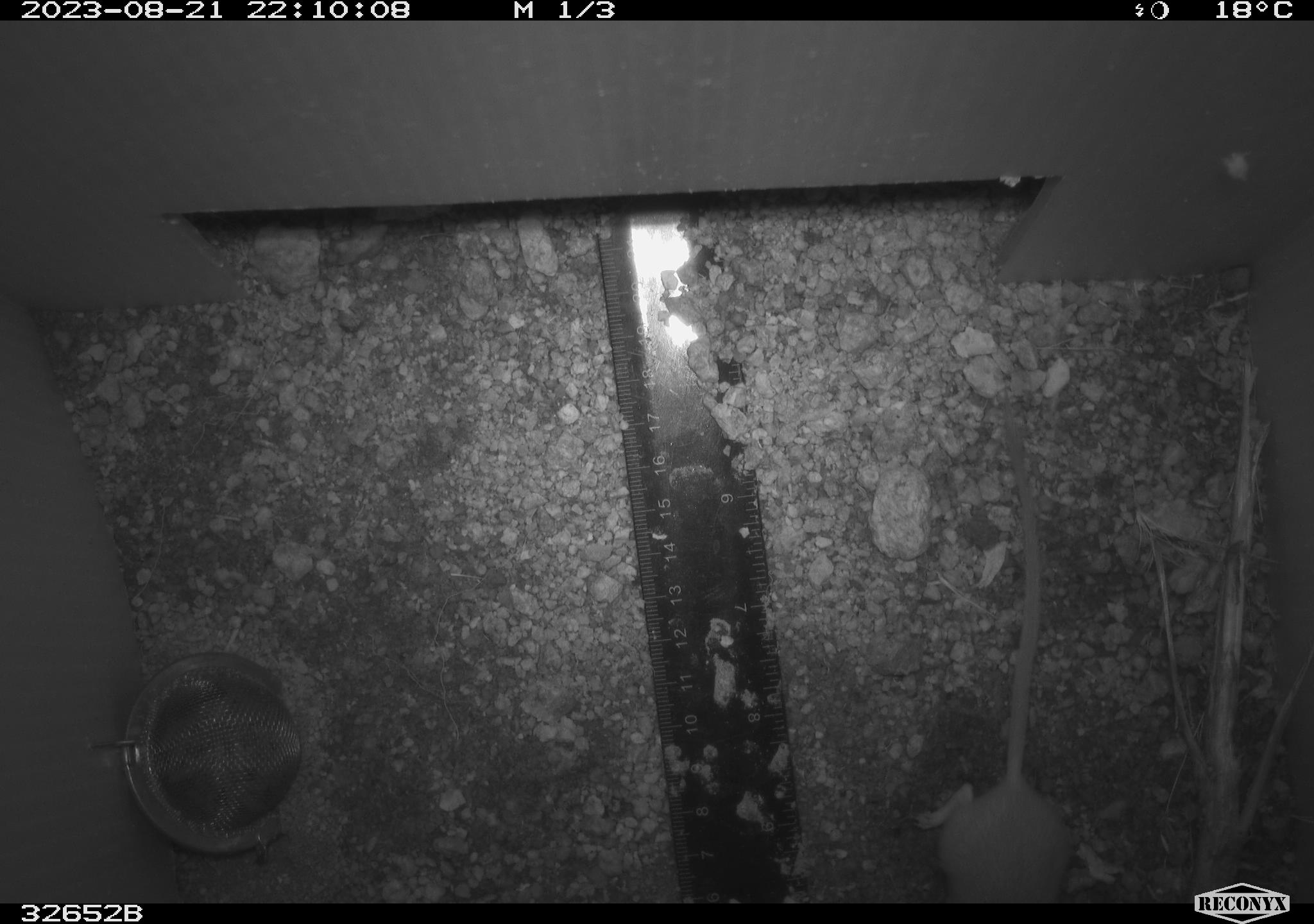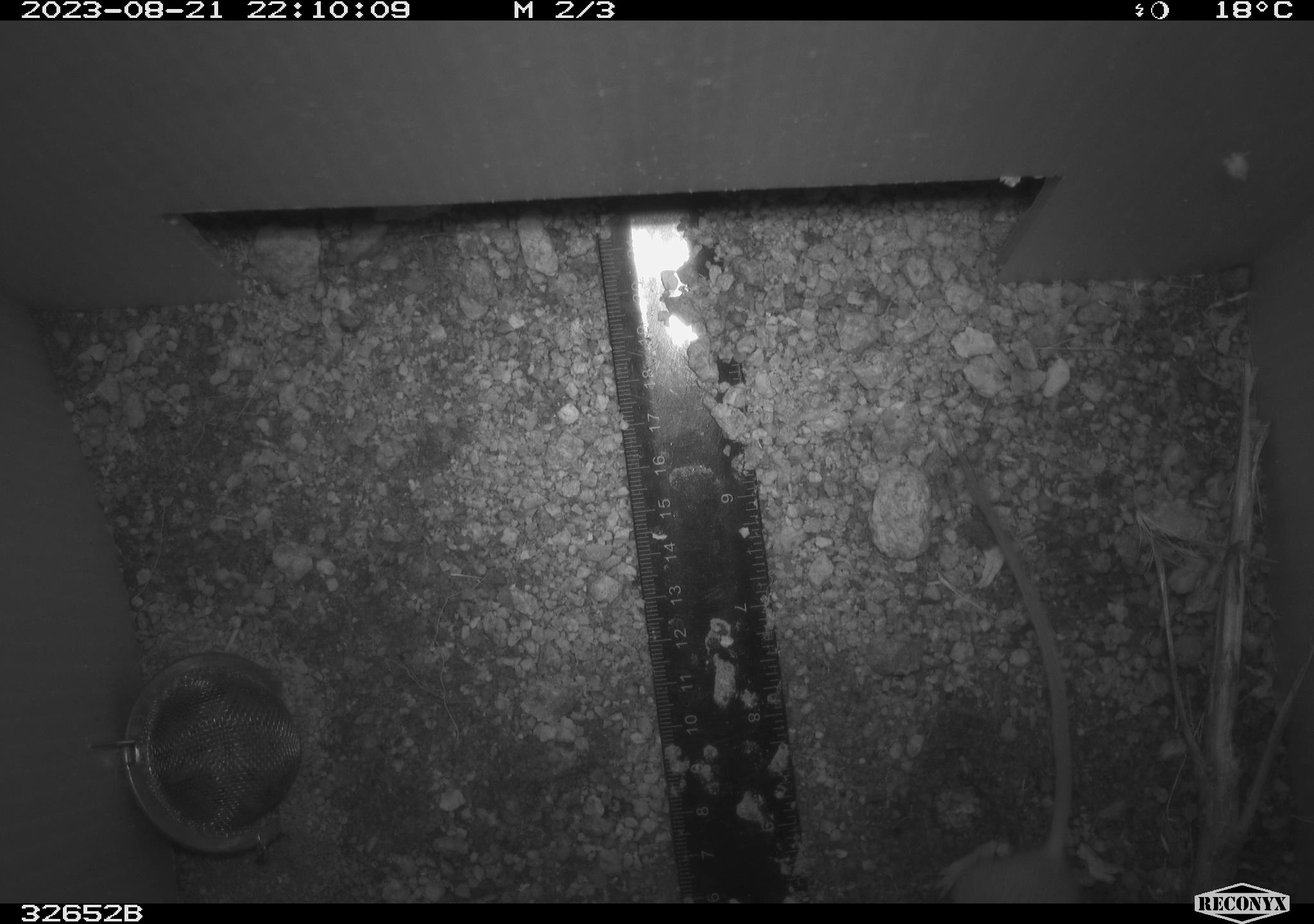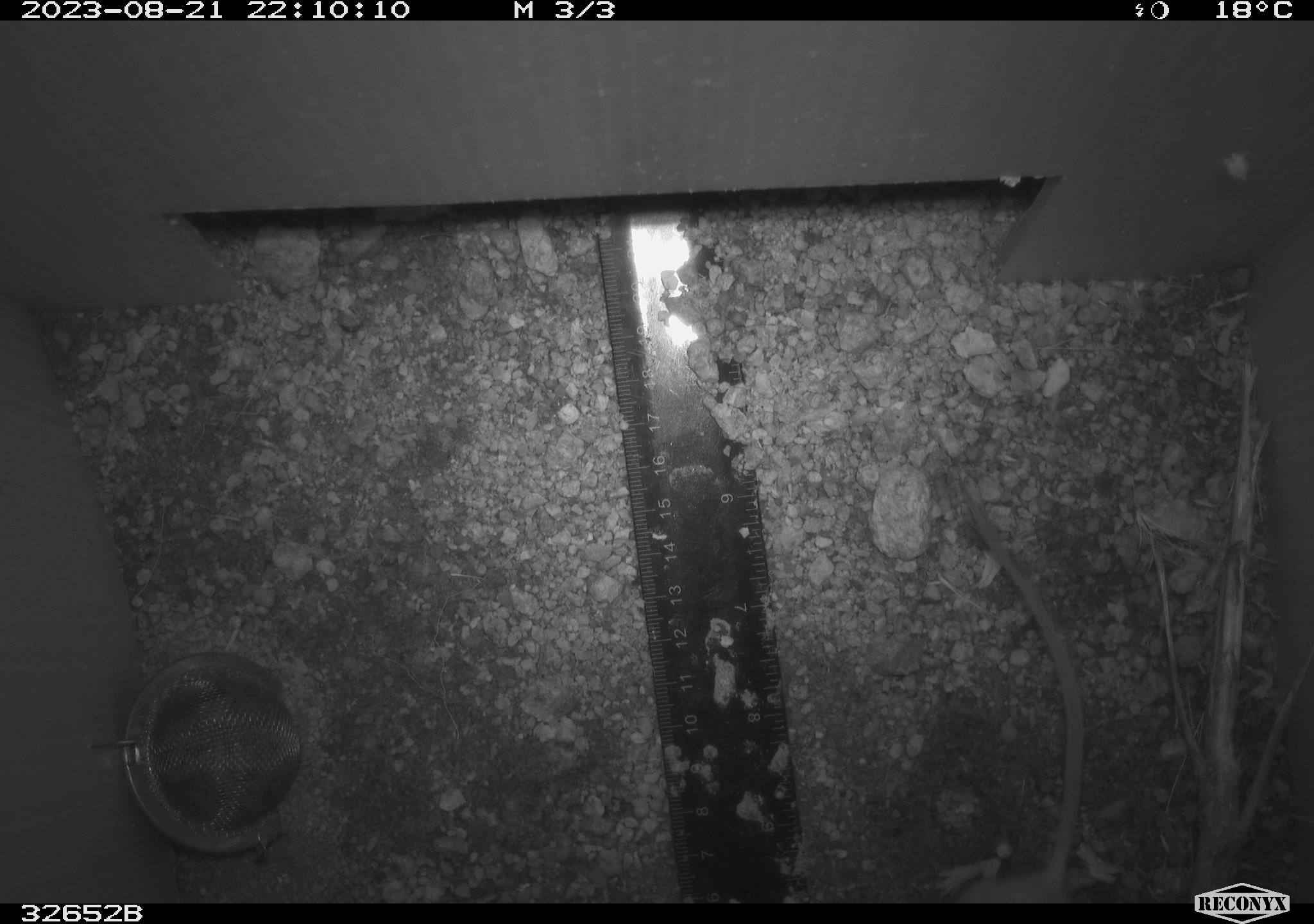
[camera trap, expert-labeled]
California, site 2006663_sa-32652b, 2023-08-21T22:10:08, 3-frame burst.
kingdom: Animalia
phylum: Chordata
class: Mammalia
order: Rodentia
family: Heteromyidae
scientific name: Heteromyidae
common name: kangaroo rats and pocket mice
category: heteromyidae family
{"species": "heteromyidae family (kangaroo rats and pocket mice) (Heteromyidae)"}